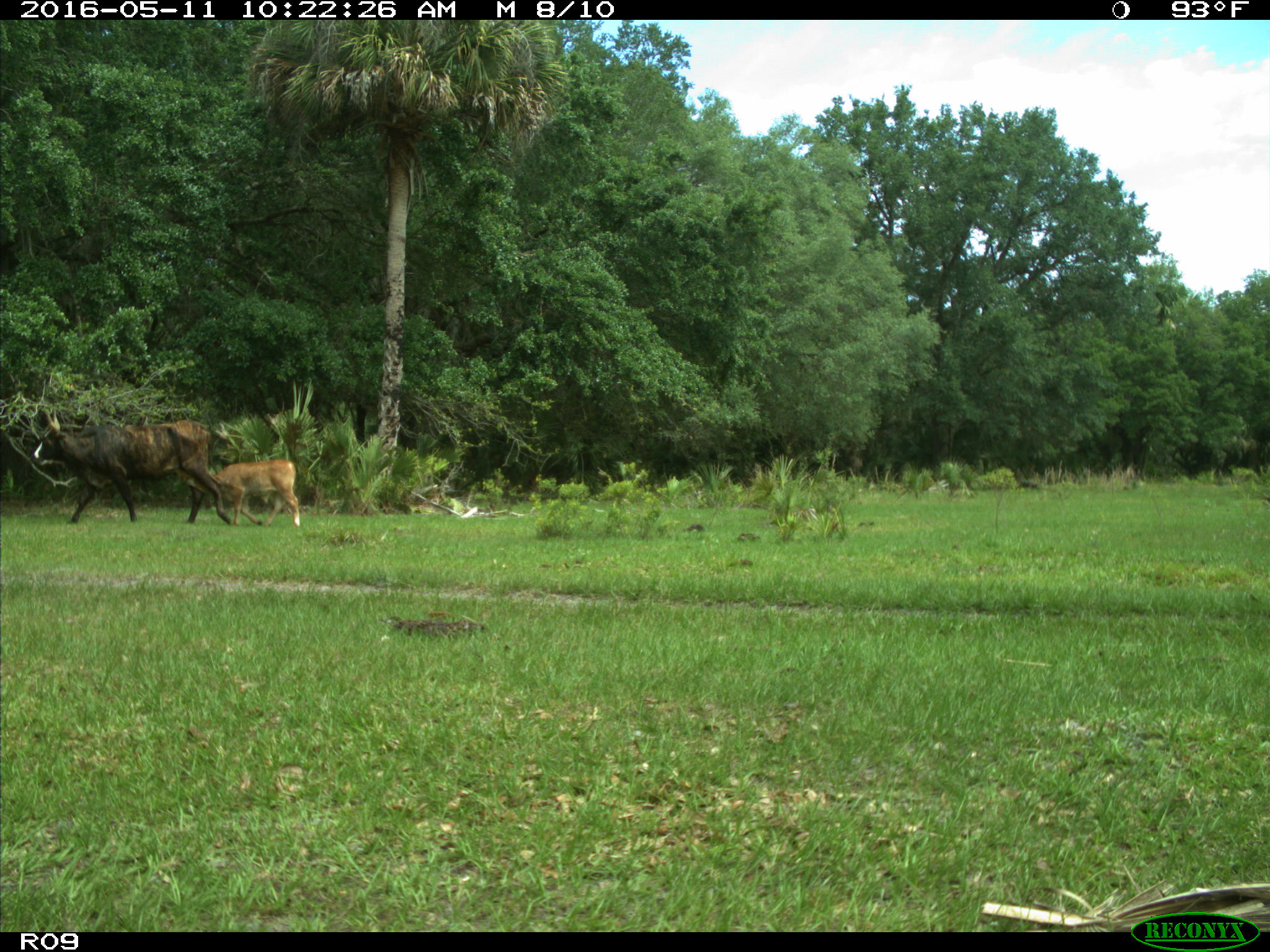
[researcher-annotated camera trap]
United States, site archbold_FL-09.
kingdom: Animalia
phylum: Chordata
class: Mammalia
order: Artiodactyla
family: Bovidae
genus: Bos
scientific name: Bos taurus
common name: domestic cow